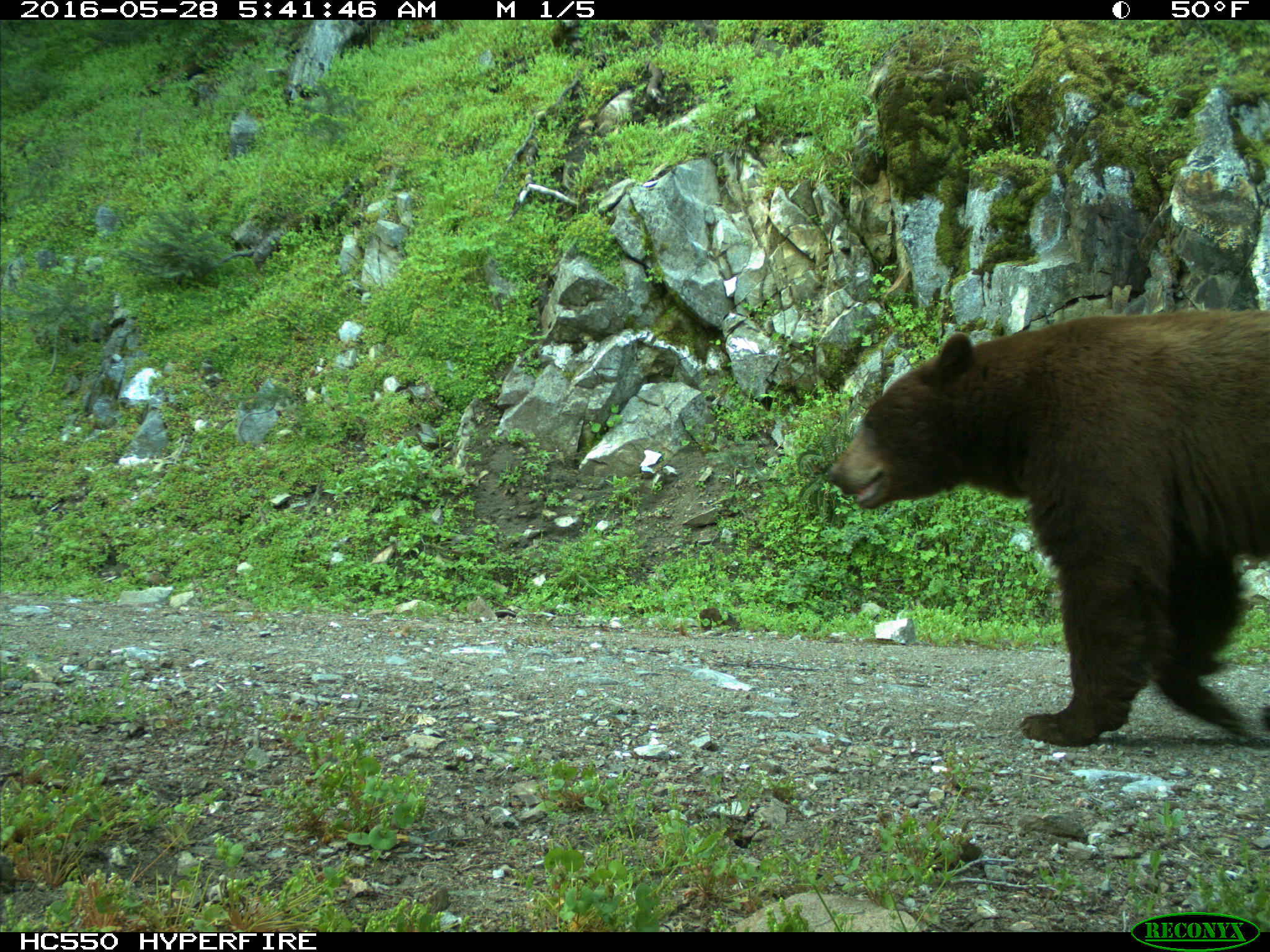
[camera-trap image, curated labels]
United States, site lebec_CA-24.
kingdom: Animalia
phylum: Chordata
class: Mammalia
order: Carnivora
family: Ursidae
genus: Ursus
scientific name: Ursus americanus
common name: american black bear